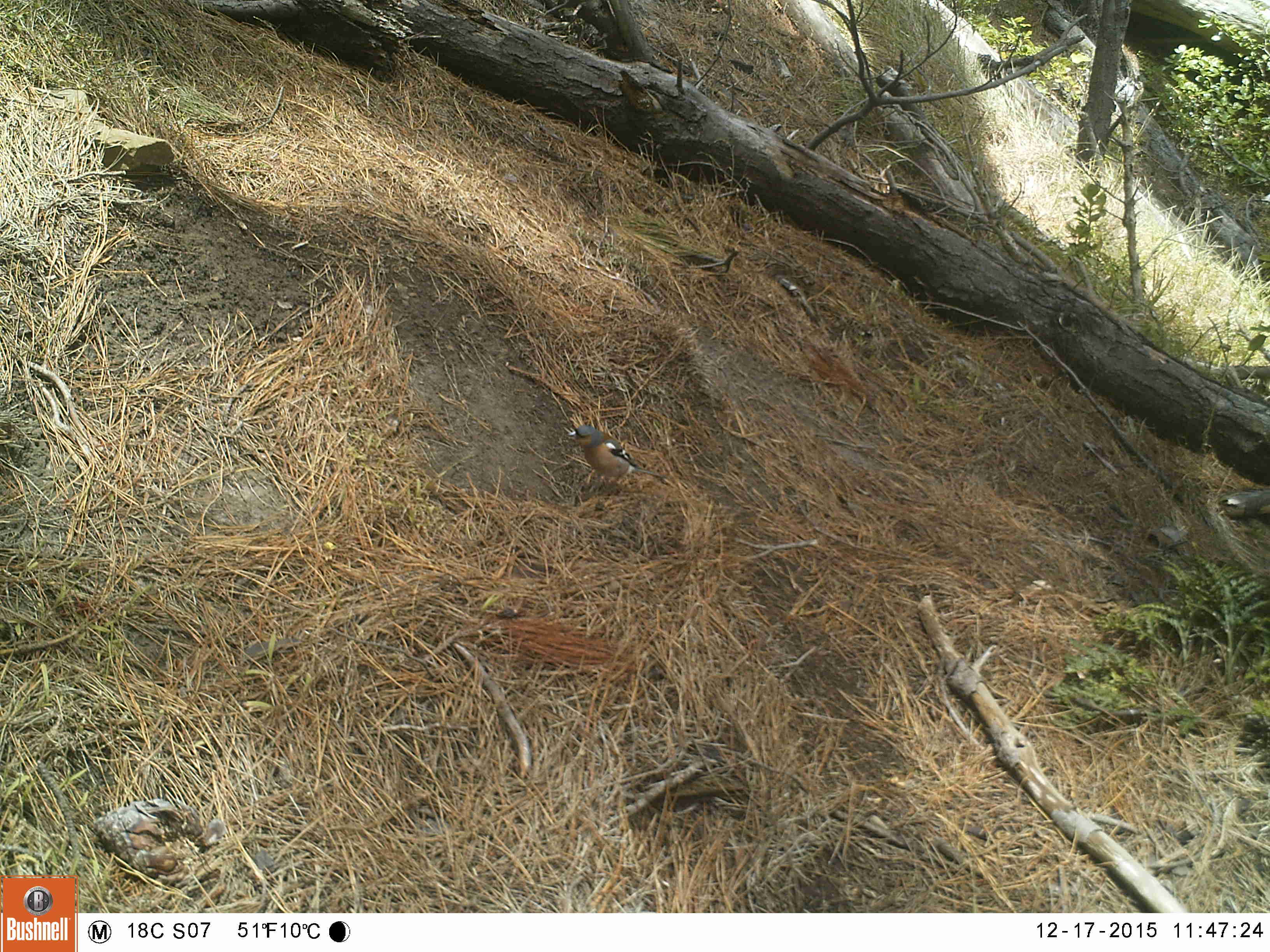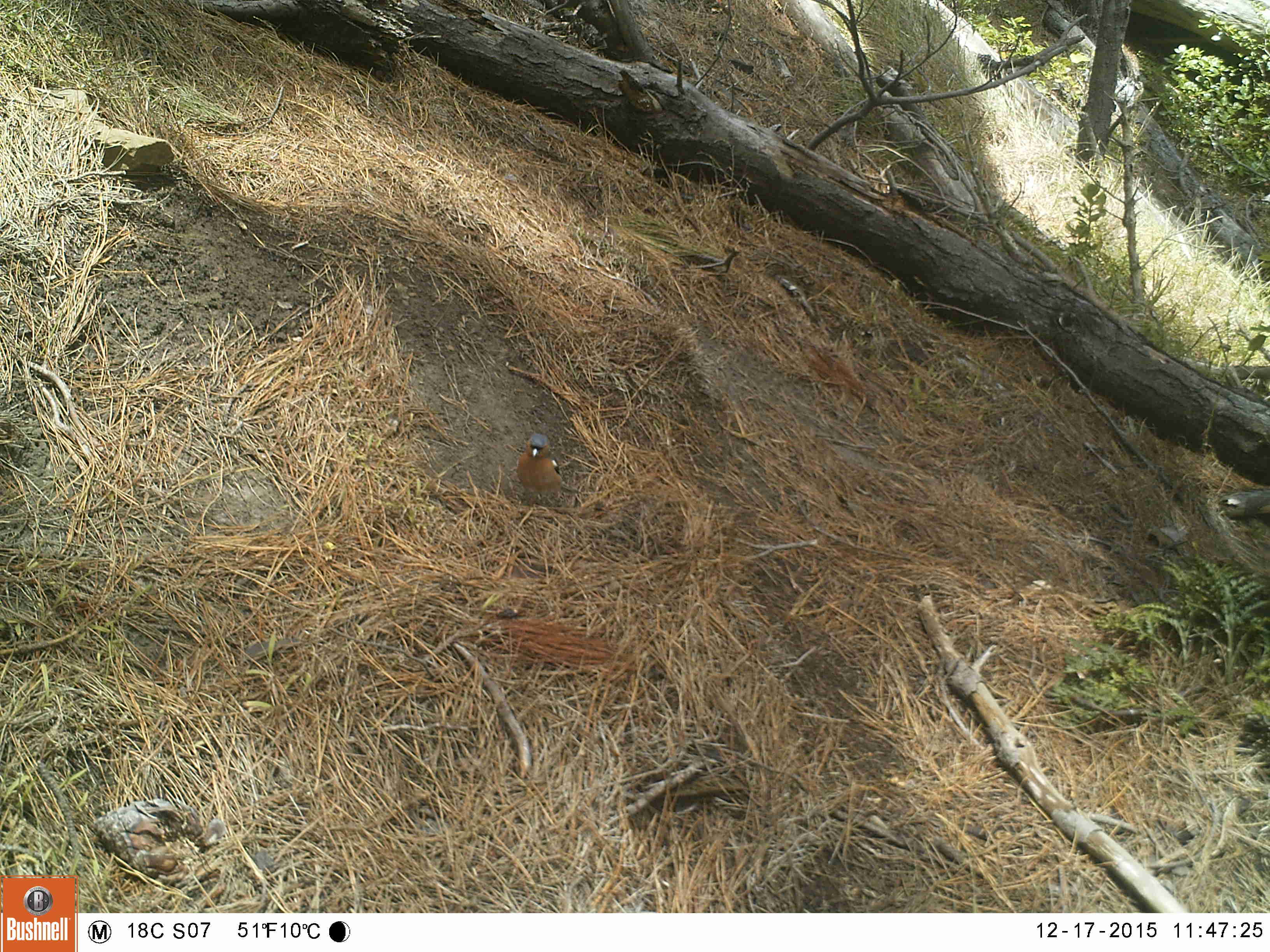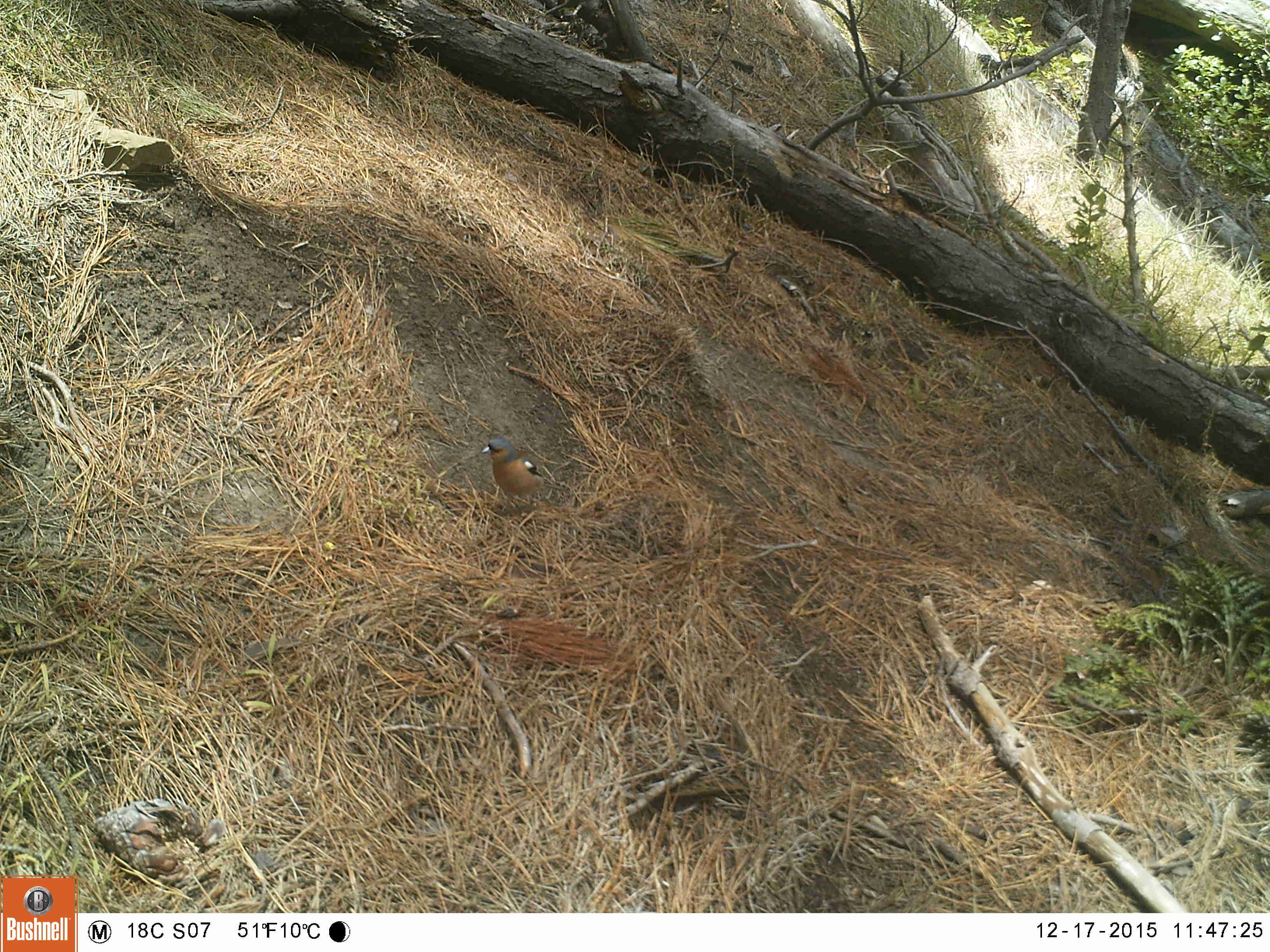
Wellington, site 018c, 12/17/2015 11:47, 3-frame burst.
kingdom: Animalia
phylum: Chordata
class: Aves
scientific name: Aves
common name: bird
Bird (Aves).